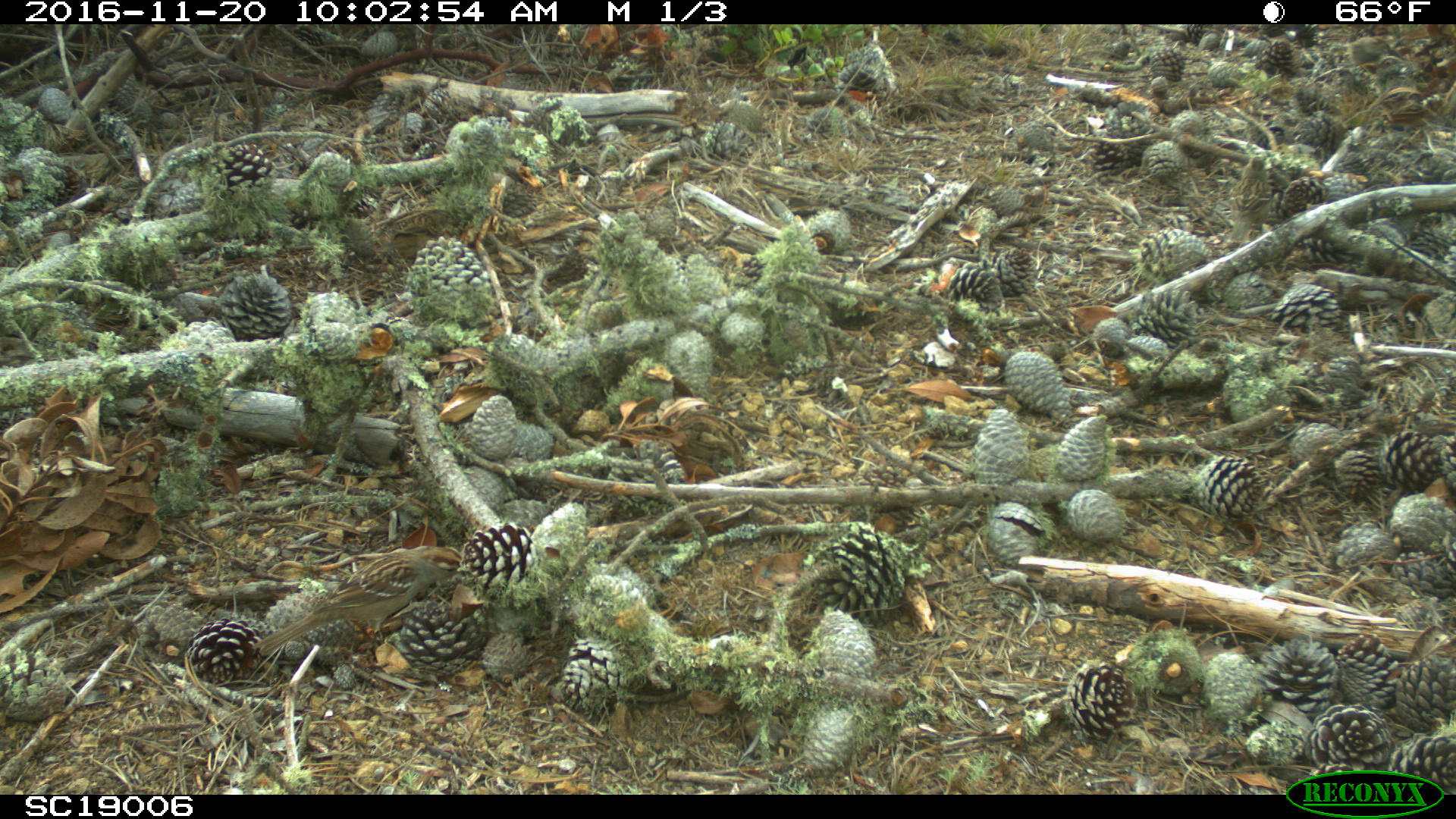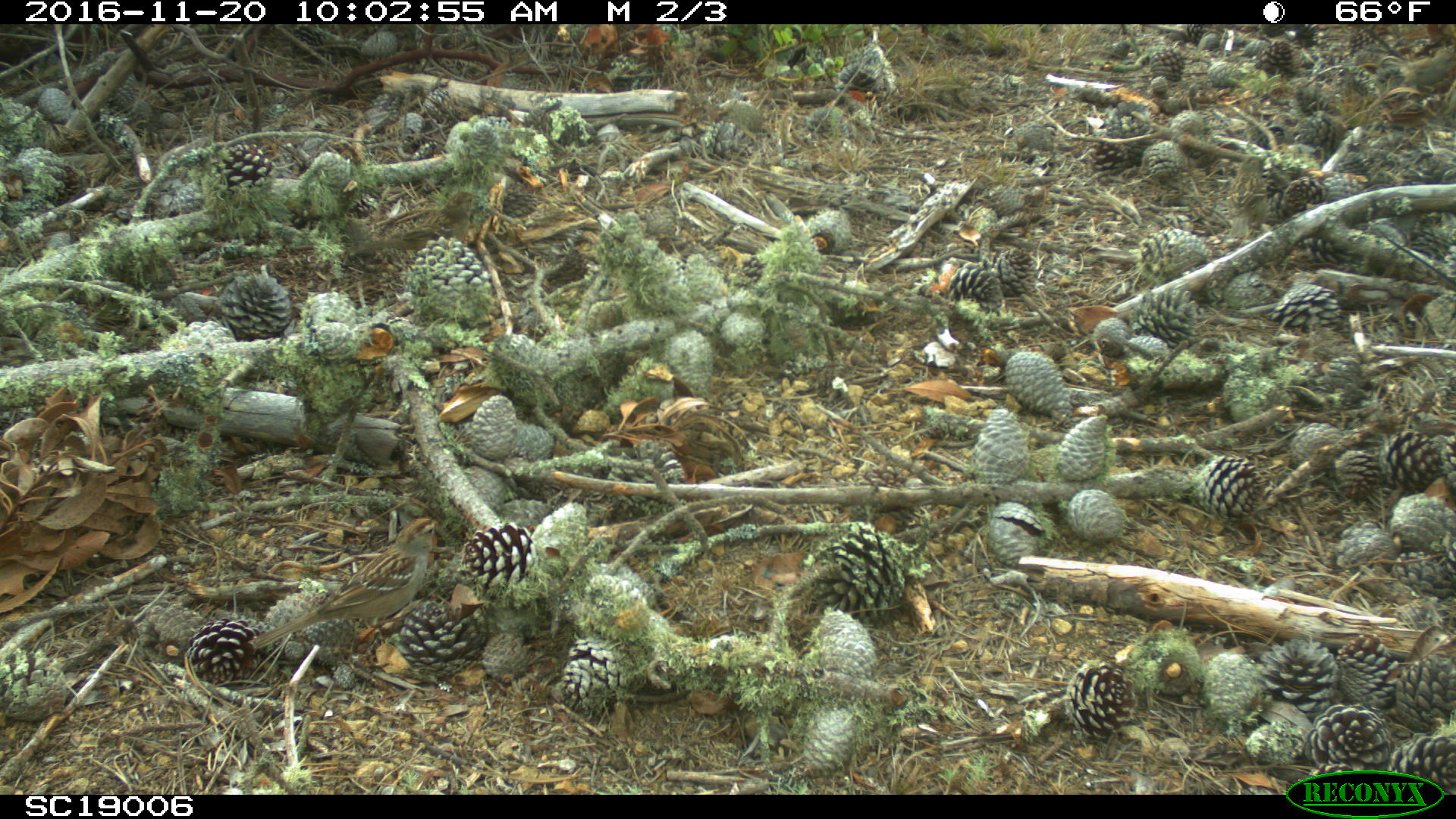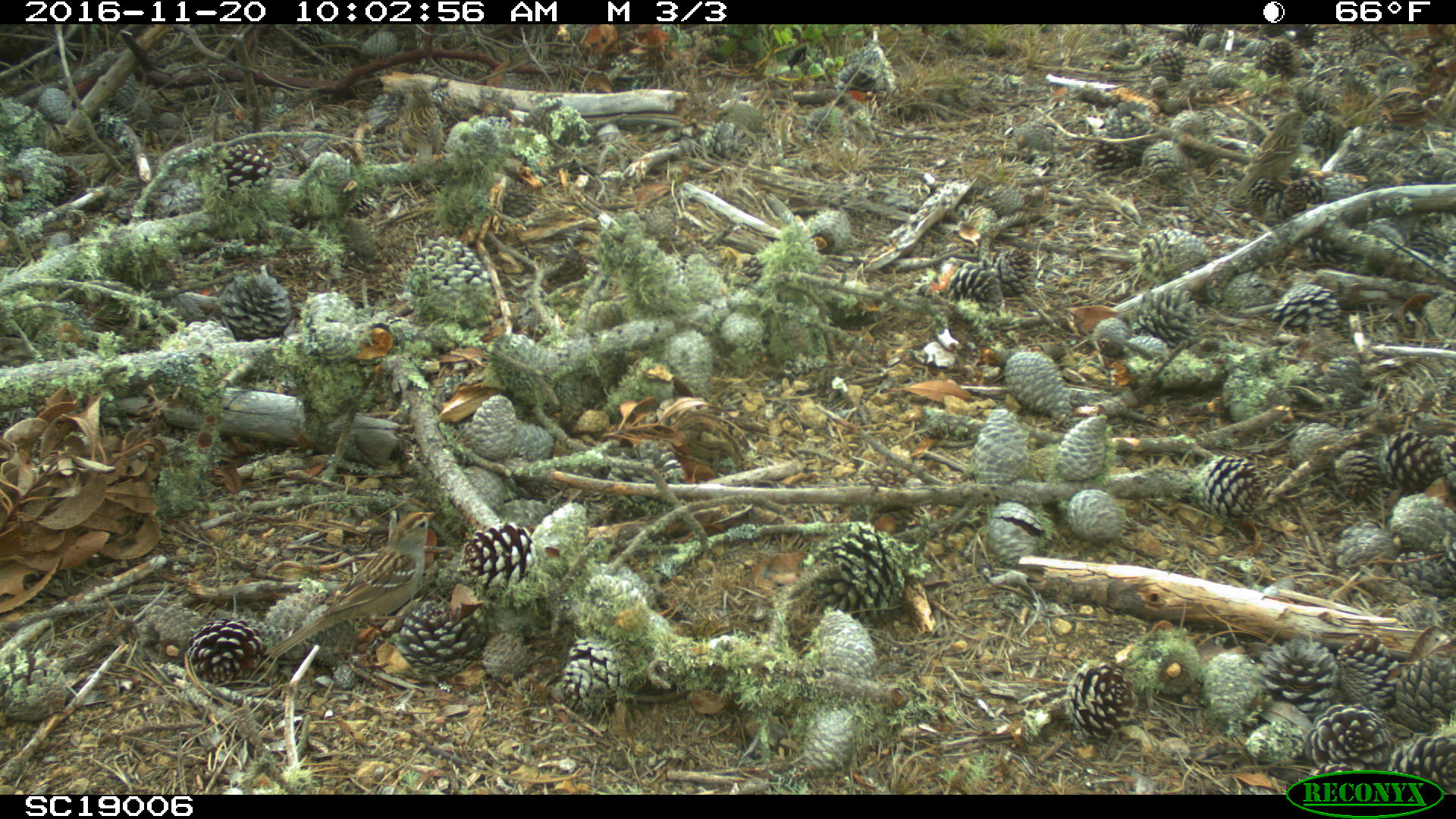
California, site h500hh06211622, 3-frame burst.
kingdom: Animalia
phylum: Chordata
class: Aves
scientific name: Aves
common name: bird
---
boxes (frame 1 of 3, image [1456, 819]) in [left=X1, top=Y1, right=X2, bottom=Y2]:
bird: [left=257, top=545, right=462, bottom=656]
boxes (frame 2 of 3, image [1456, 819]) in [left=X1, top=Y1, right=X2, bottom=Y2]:
bird: [left=248, top=515, right=439, bottom=651]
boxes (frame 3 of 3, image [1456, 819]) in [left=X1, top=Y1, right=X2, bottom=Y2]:
bird: [left=263, top=507, right=444, bottom=658]; [left=1228, top=109, right=1314, bottom=200]